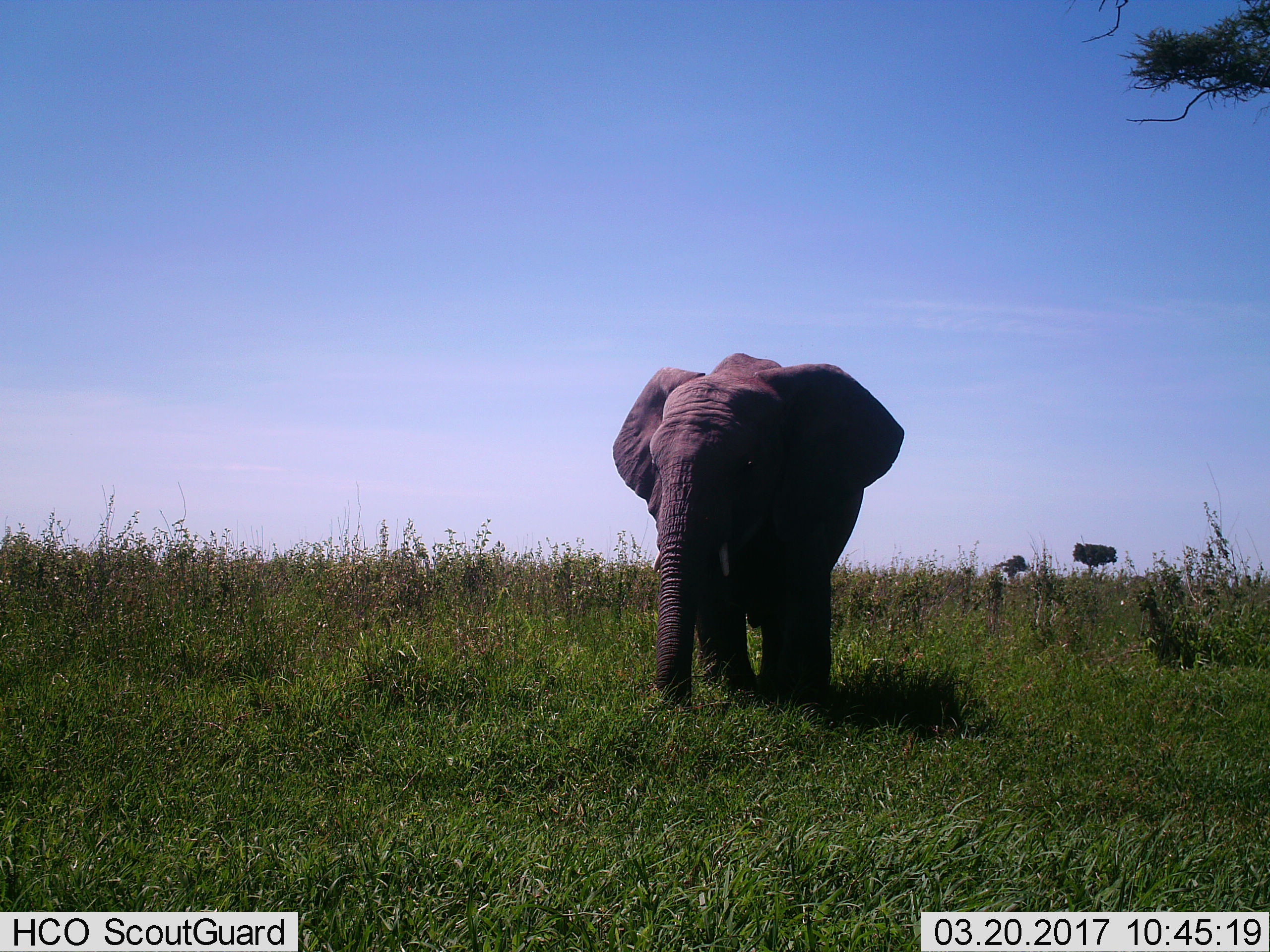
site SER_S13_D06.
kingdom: Animalia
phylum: Chordata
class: Mammalia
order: Proboscidea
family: Elephantidae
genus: Loxodonta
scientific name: Loxodonta africana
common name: african bush elephant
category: elephant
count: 1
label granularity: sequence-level